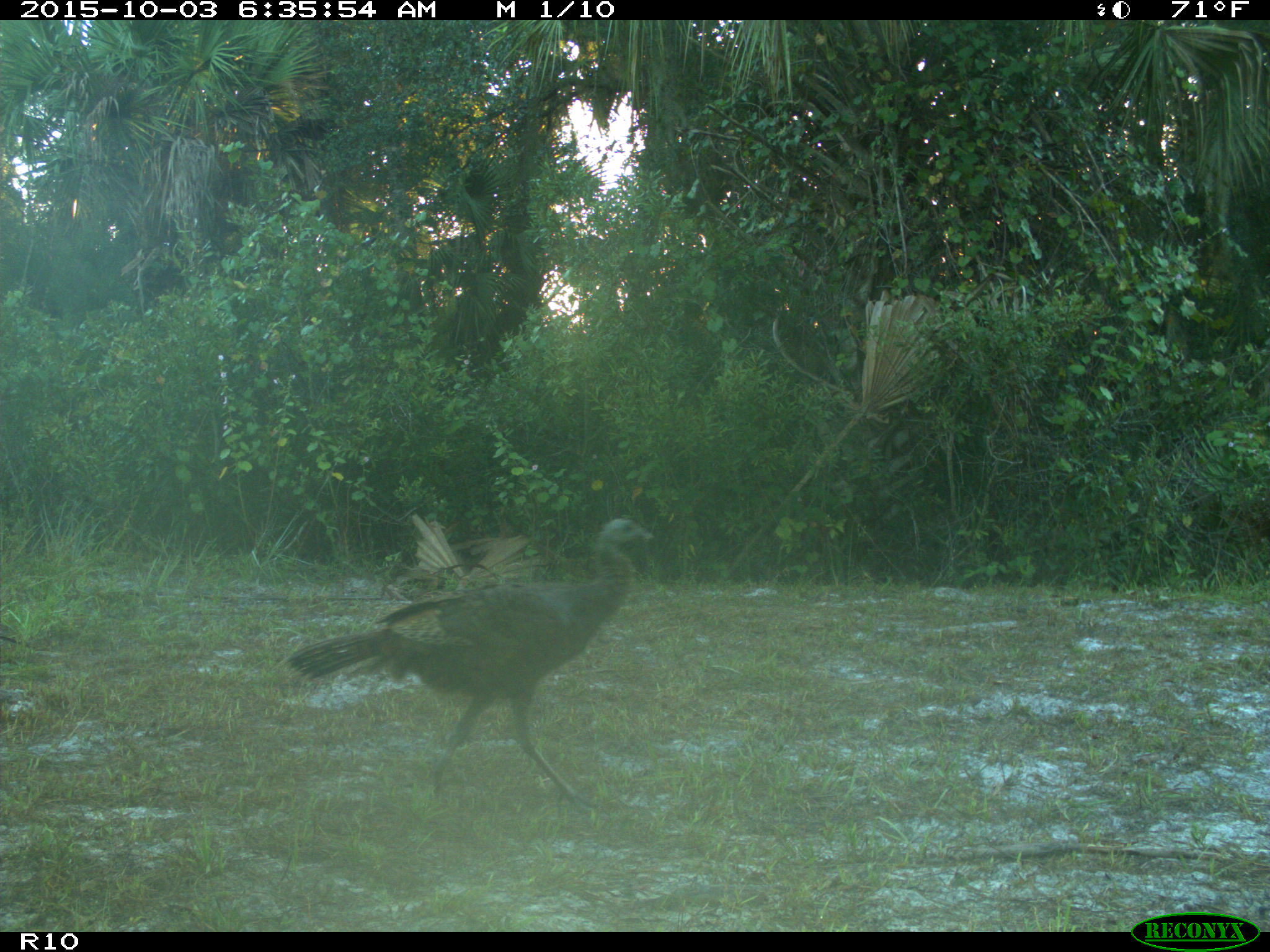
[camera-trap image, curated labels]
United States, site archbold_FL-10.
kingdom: Animalia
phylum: Chordata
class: Aves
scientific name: Aves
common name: birds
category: unidentified bird